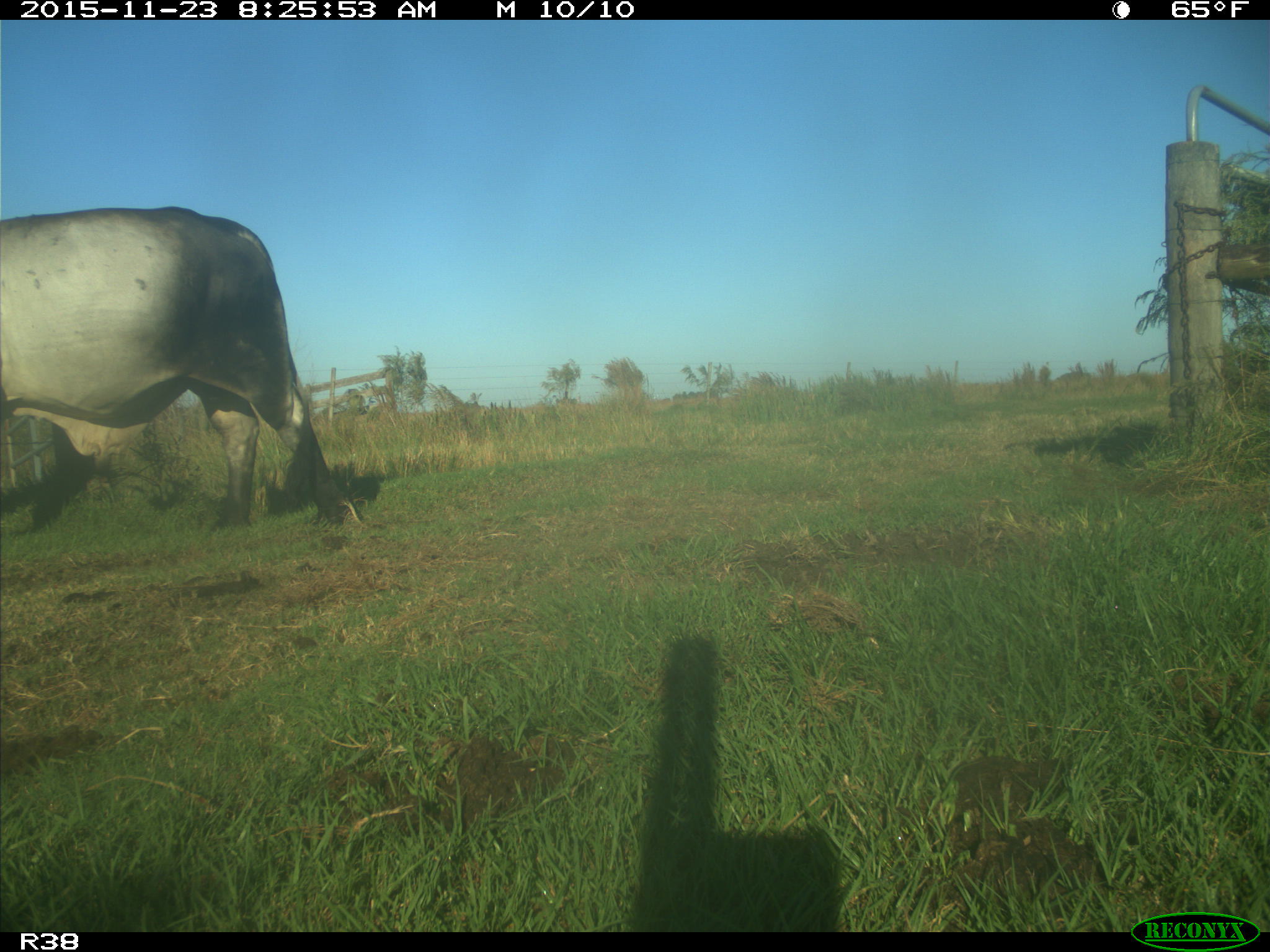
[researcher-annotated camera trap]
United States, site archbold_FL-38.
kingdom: Animalia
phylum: Chordata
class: Mammalia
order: Artiodactyla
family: Bovidae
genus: Bos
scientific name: Bos taurus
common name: domestic cow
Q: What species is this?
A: Bos taurus (domestic cow).